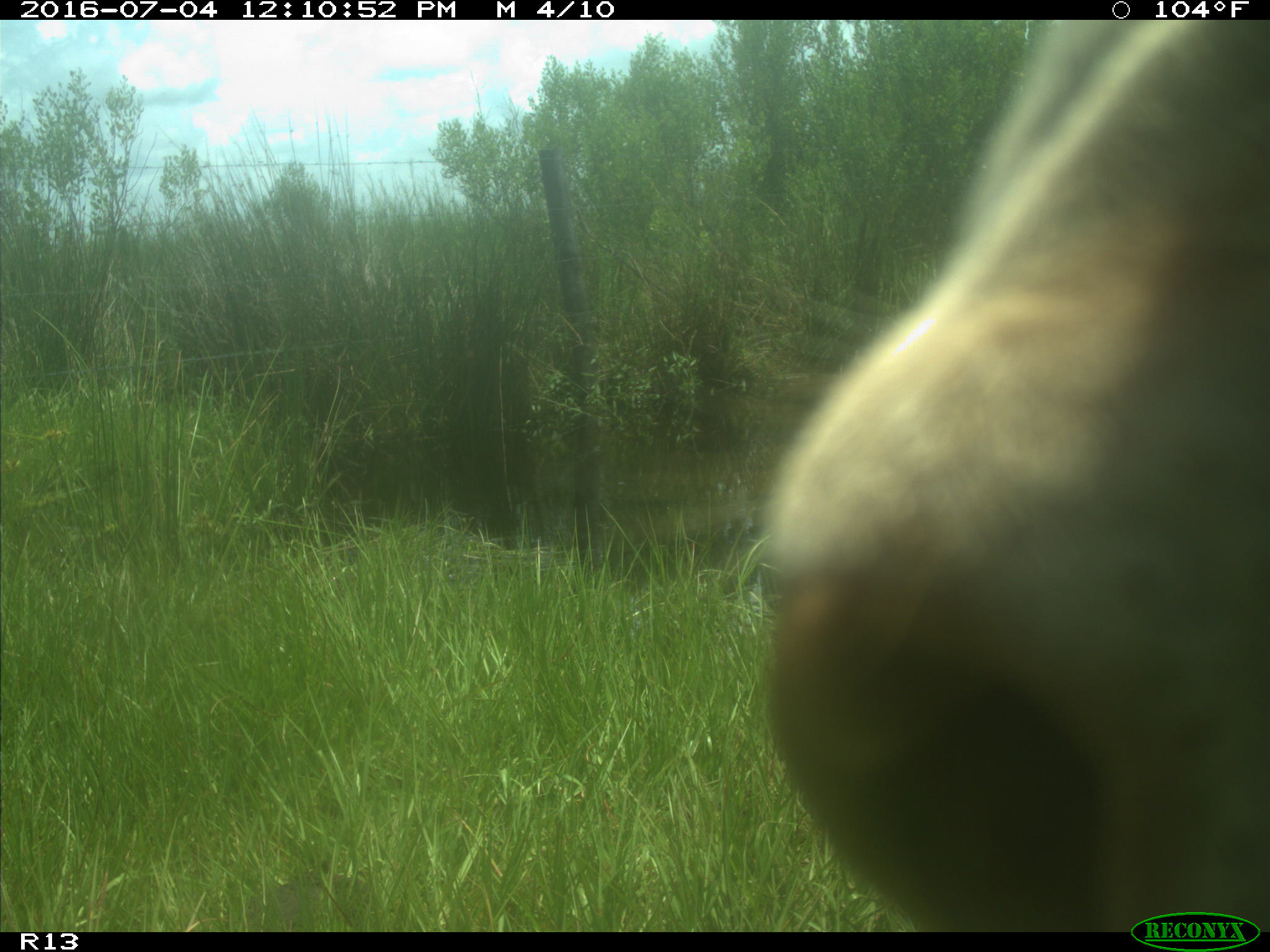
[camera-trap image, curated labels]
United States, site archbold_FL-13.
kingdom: Animalia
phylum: Chordata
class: Mammalia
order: Artiodactyla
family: Bovidae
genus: Bos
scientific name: Bos taurus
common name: domestic cow